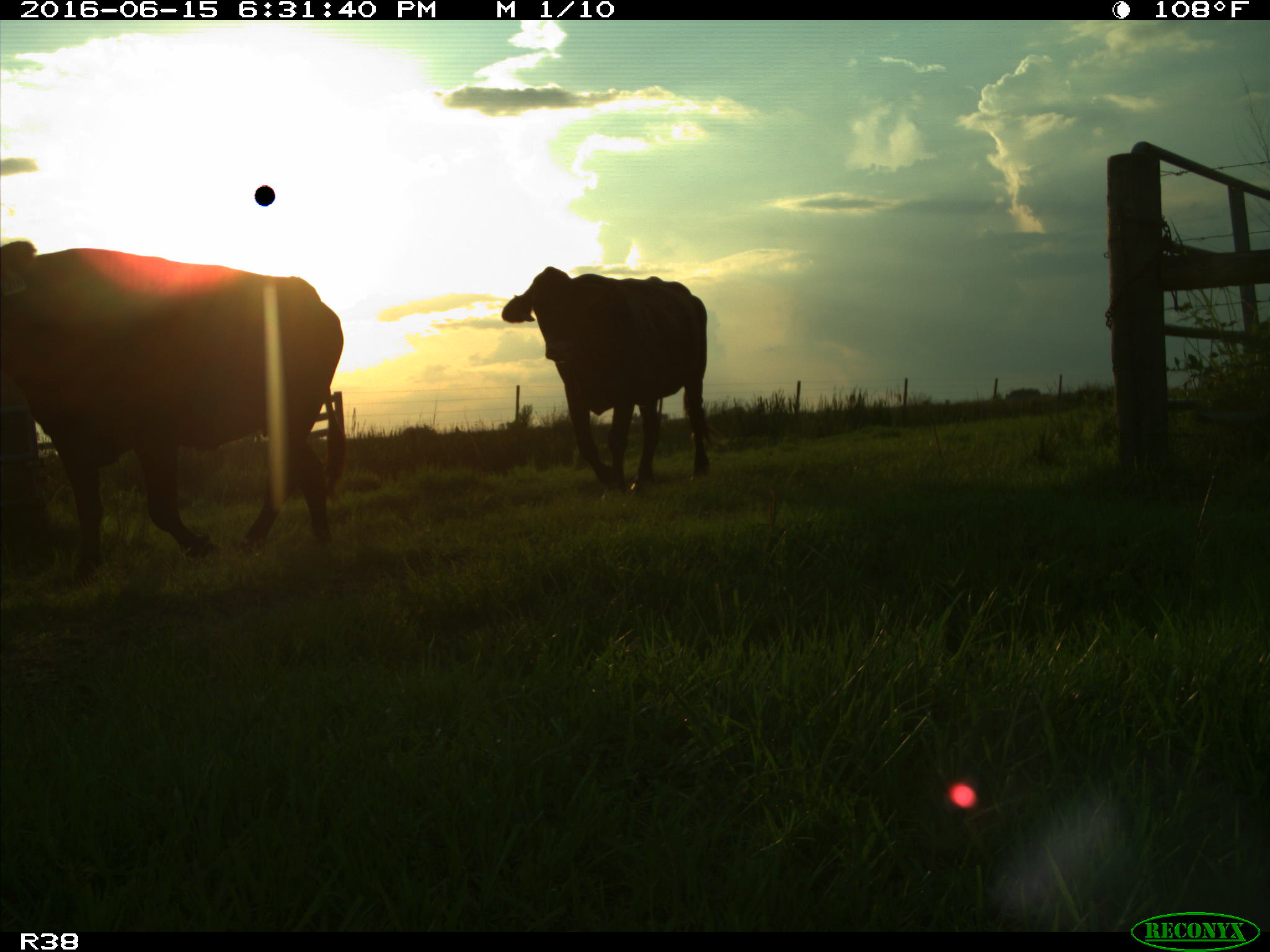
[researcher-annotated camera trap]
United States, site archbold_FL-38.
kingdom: Animalia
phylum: Chordata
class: Mammalia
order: Artiodactyla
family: Bovidae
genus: Bos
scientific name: Bos taurus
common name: domestic cow